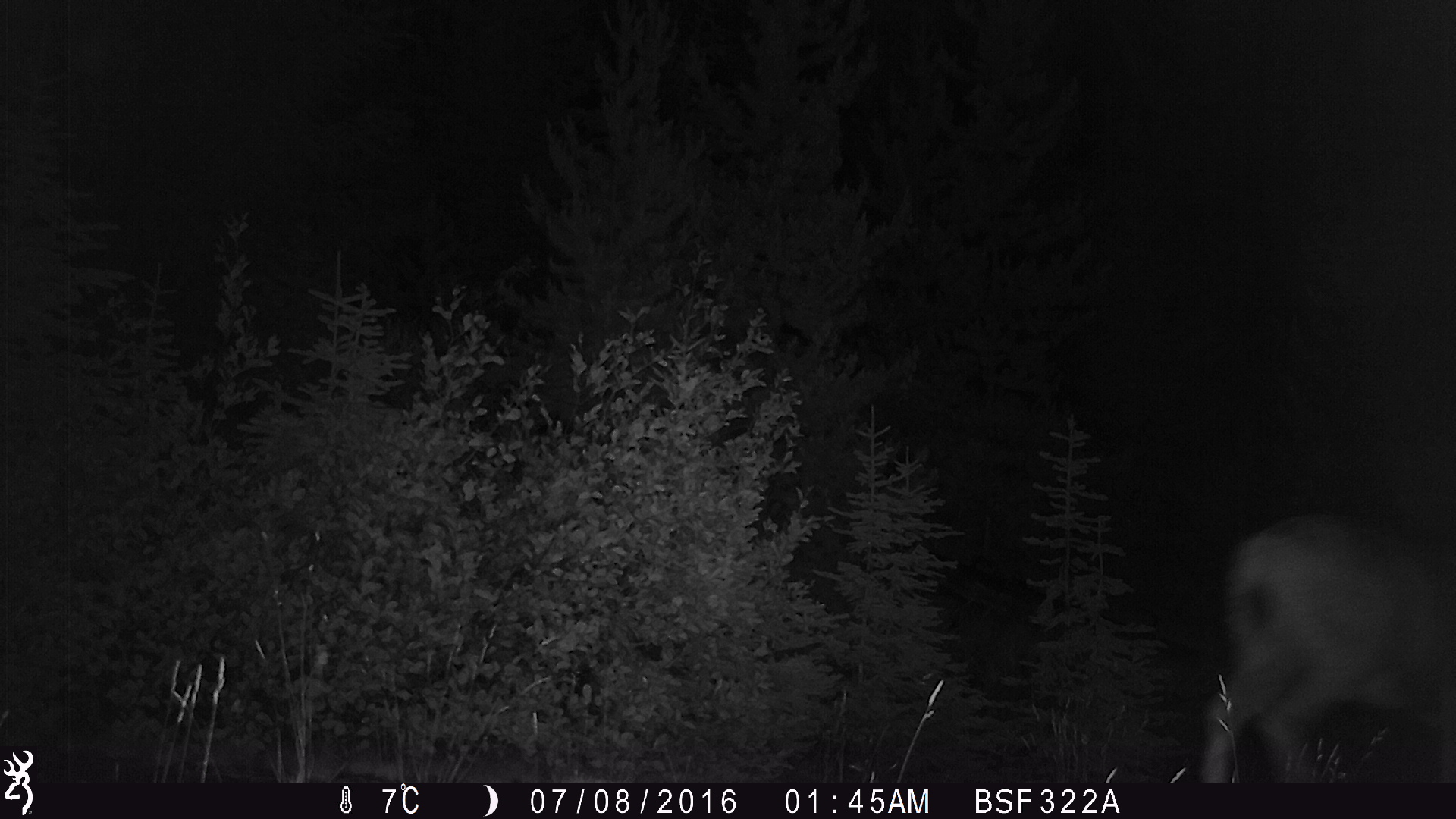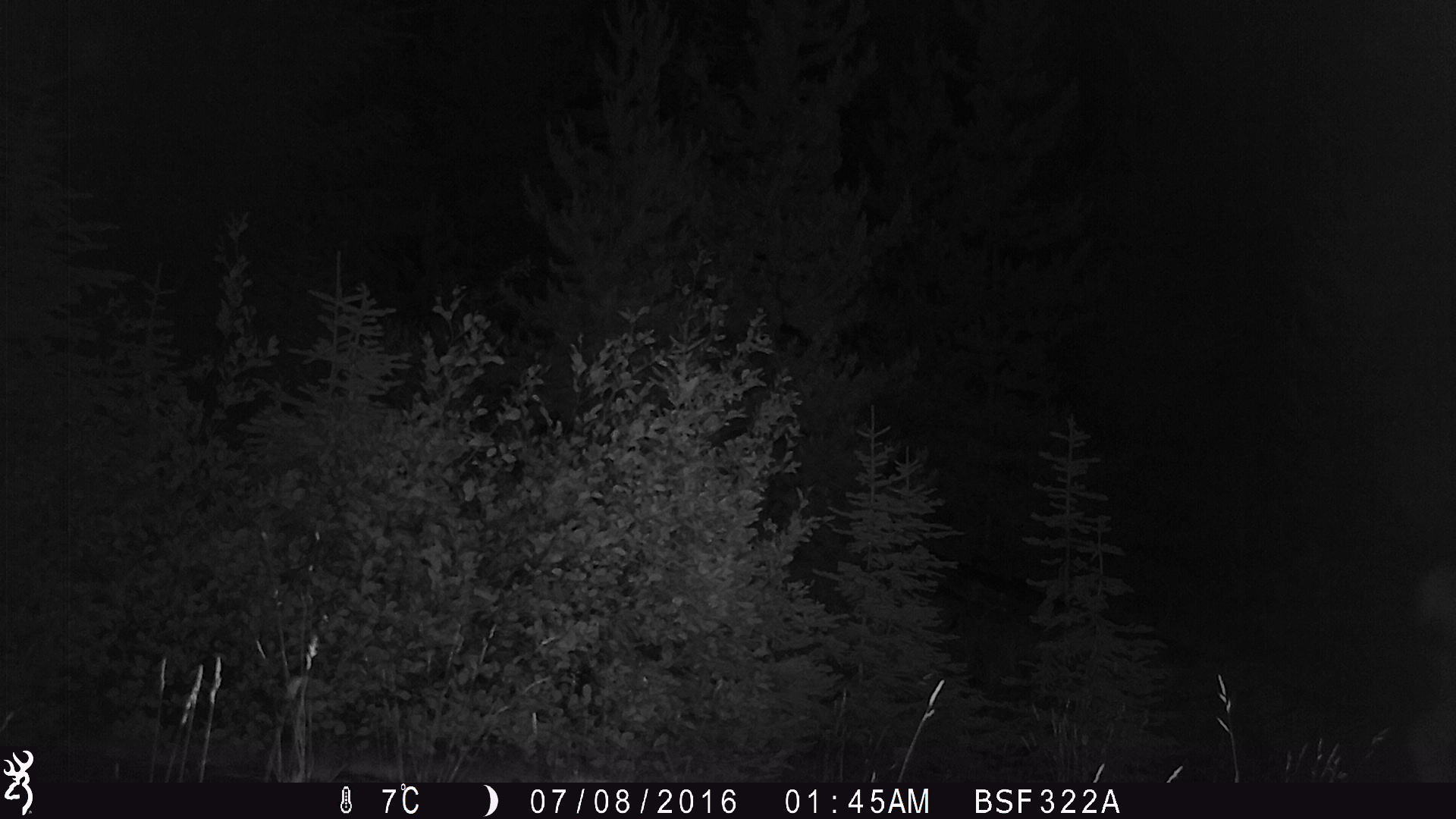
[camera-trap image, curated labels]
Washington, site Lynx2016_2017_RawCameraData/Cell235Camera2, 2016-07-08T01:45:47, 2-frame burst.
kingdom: Animalia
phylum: Chordata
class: Mammalia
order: Artiodactyla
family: Cervidae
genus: Odocoileus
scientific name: Odocoileus hemionus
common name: mule deer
Odocoileus hemionus (mule deer). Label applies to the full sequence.